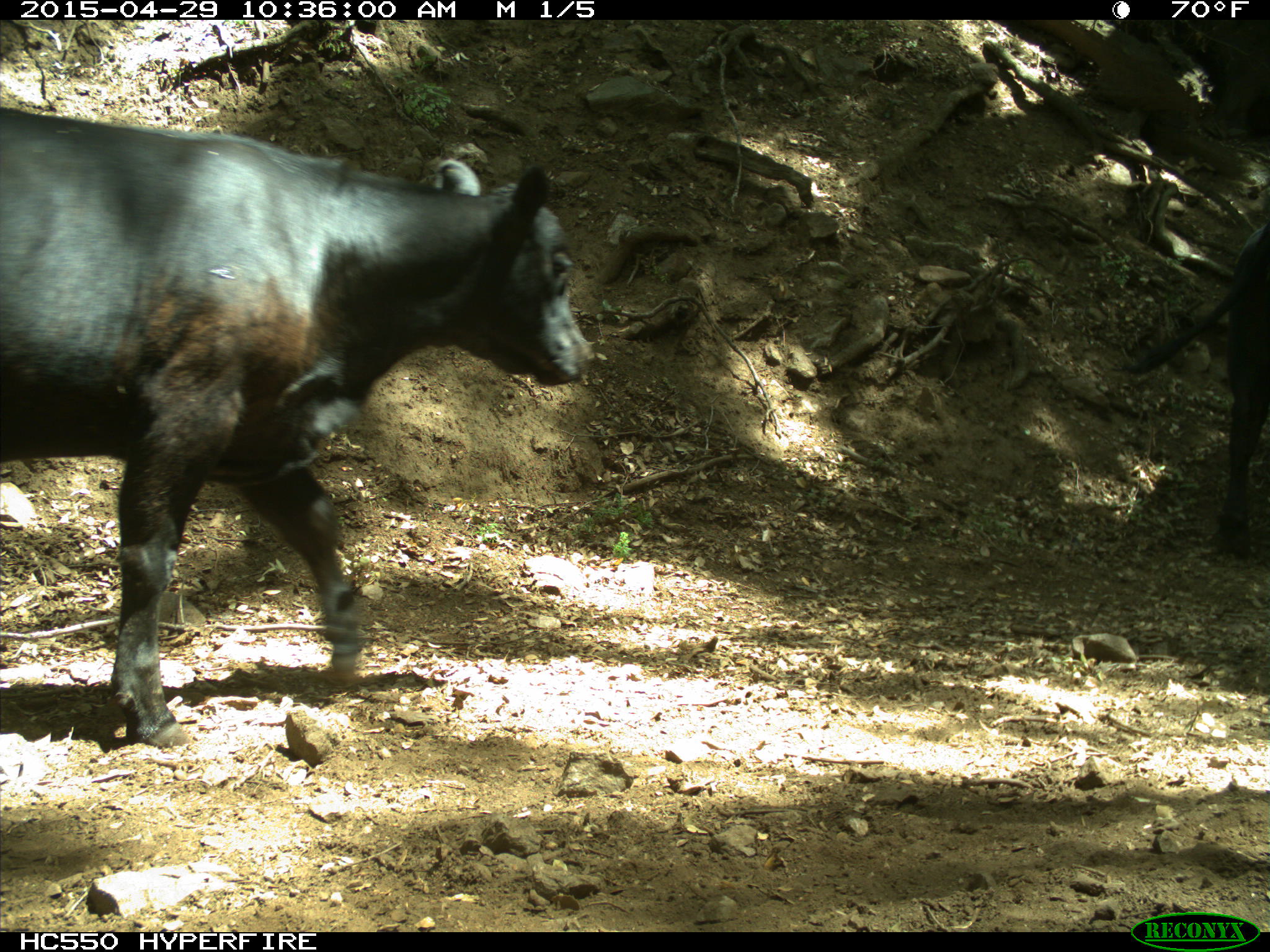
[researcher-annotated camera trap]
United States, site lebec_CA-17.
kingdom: Animalia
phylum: Chordata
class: Mammalia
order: Artiodactyla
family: Bovidae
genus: Bos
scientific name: Bos taurus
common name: domestic cow